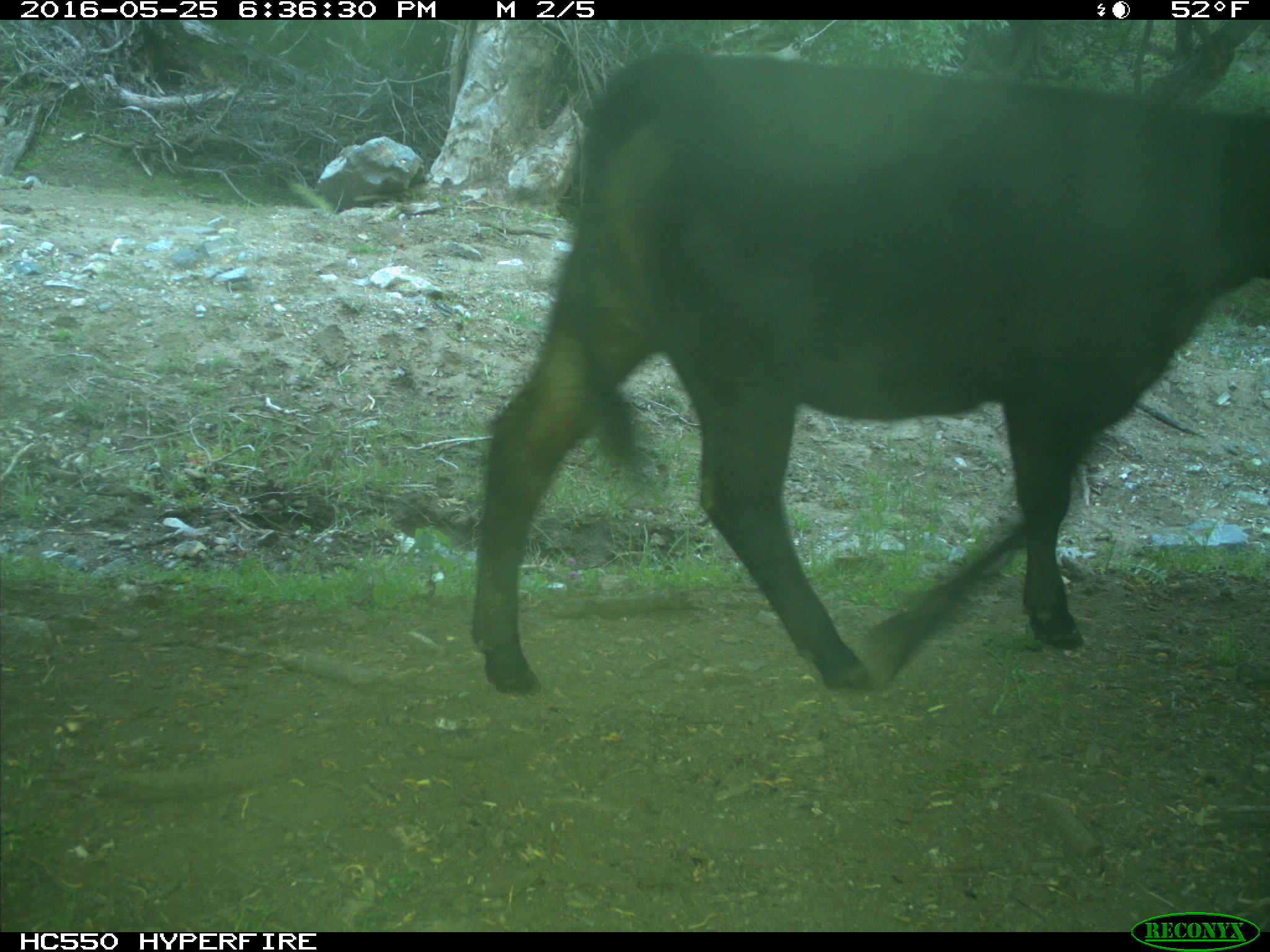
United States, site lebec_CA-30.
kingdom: Animalia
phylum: Chordata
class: Mammalia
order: Artiodactyla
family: Bovidae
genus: Bos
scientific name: Bos taurus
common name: domestic cow